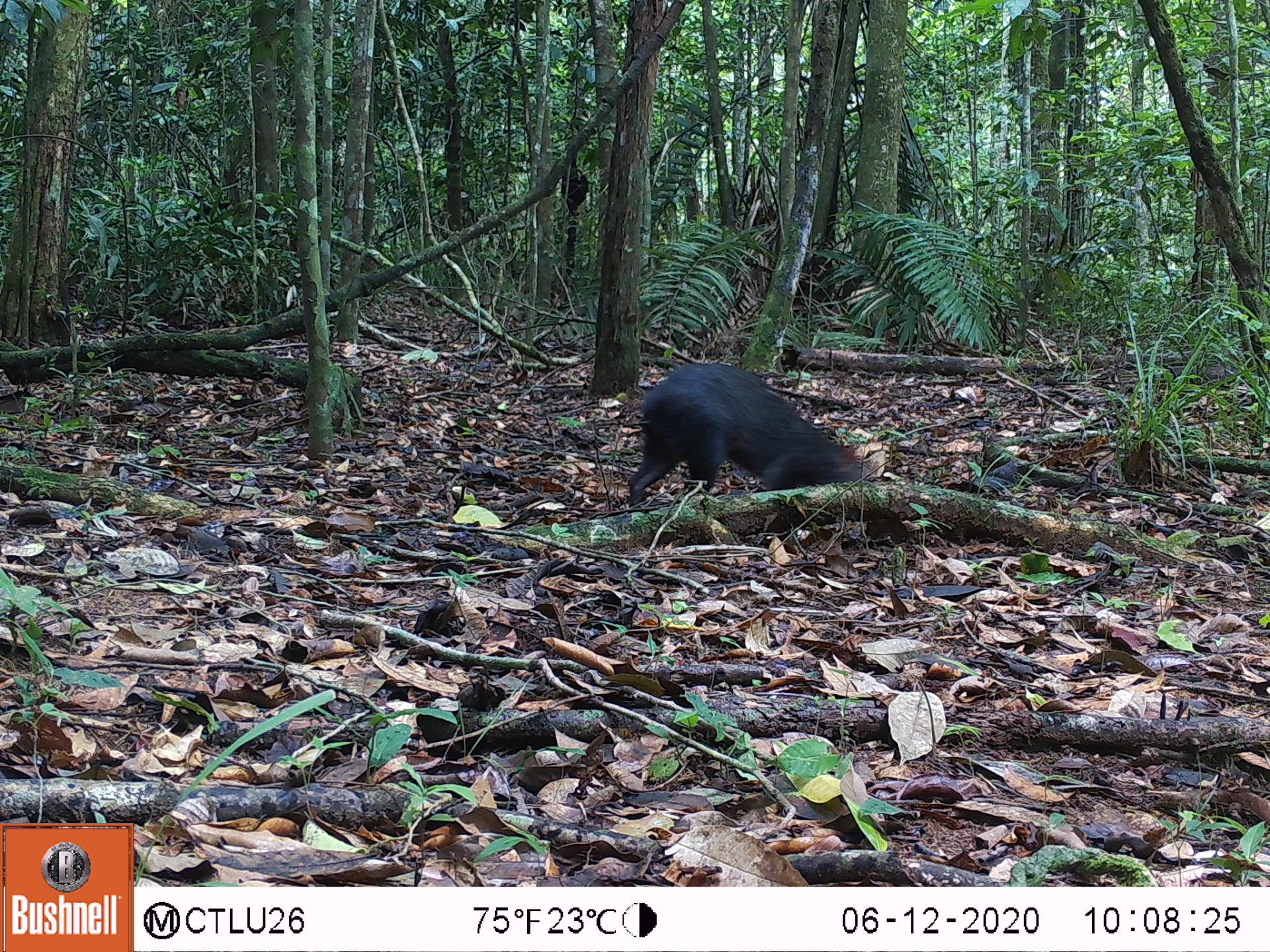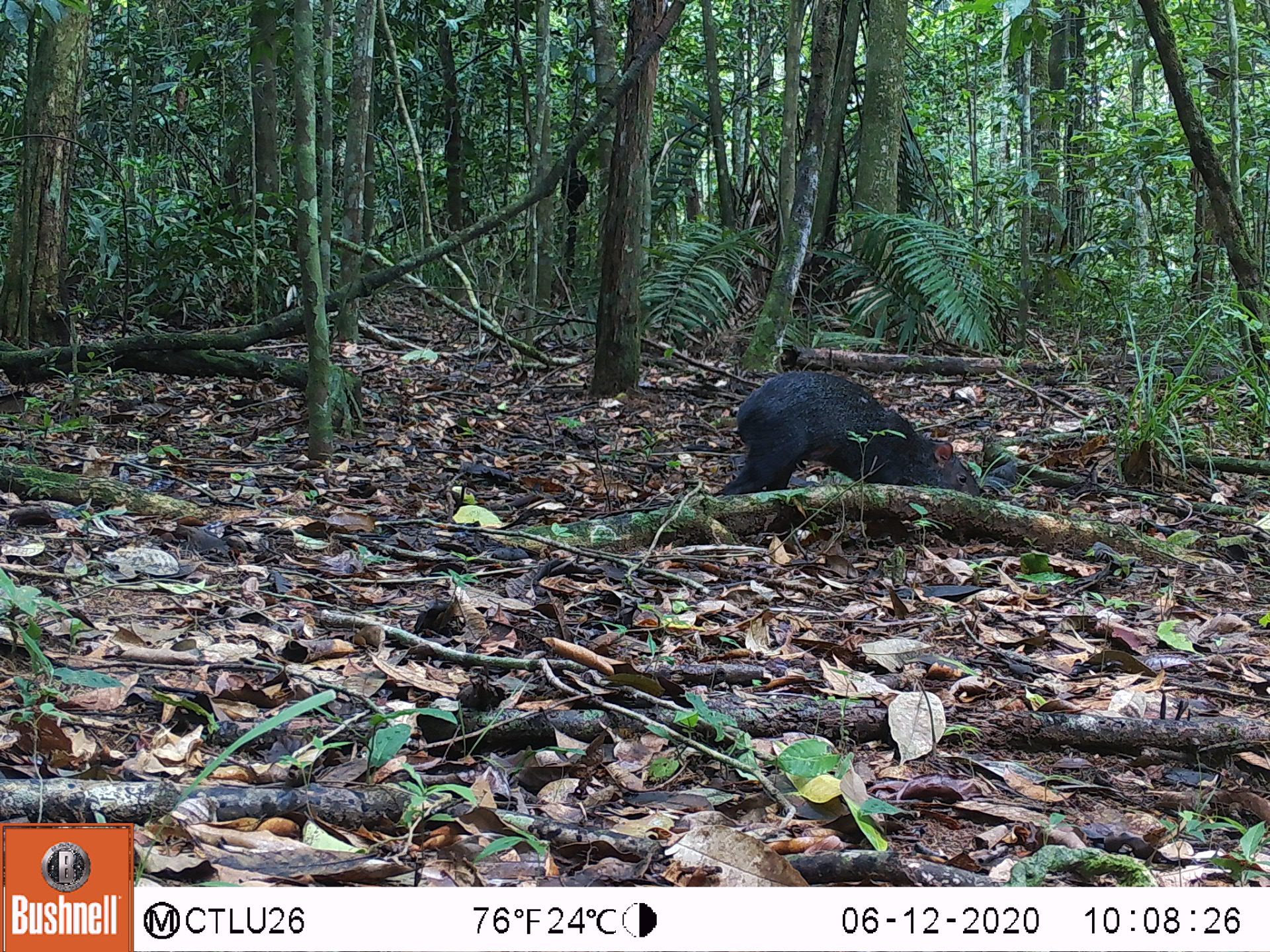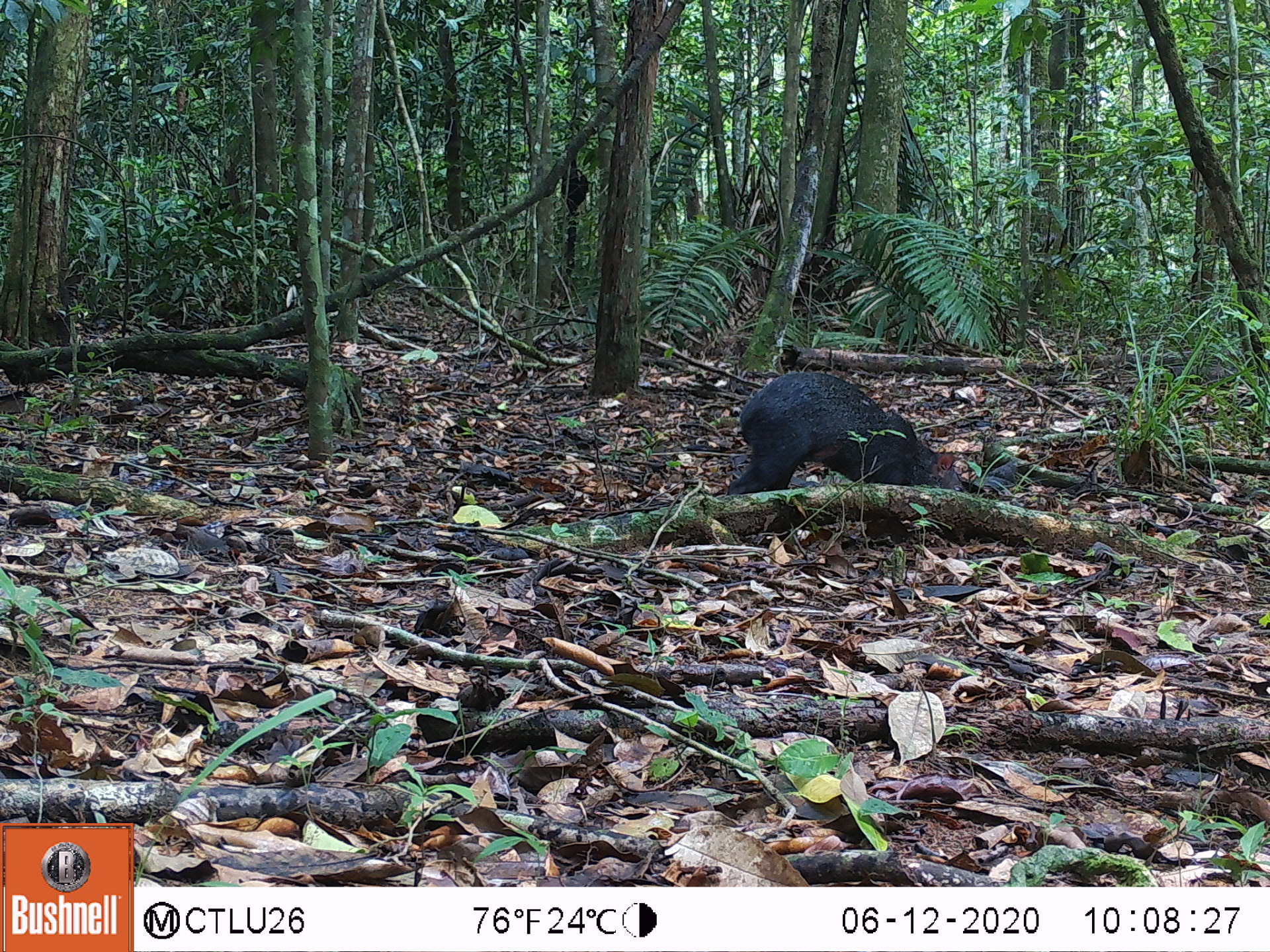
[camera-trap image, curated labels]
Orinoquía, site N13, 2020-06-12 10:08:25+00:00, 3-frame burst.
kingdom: Animalia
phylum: Chordata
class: Mammalia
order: Rodentia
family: Dasyproctidae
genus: Dasyprocta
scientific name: Dasyprocta fuliginosa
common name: black agouti